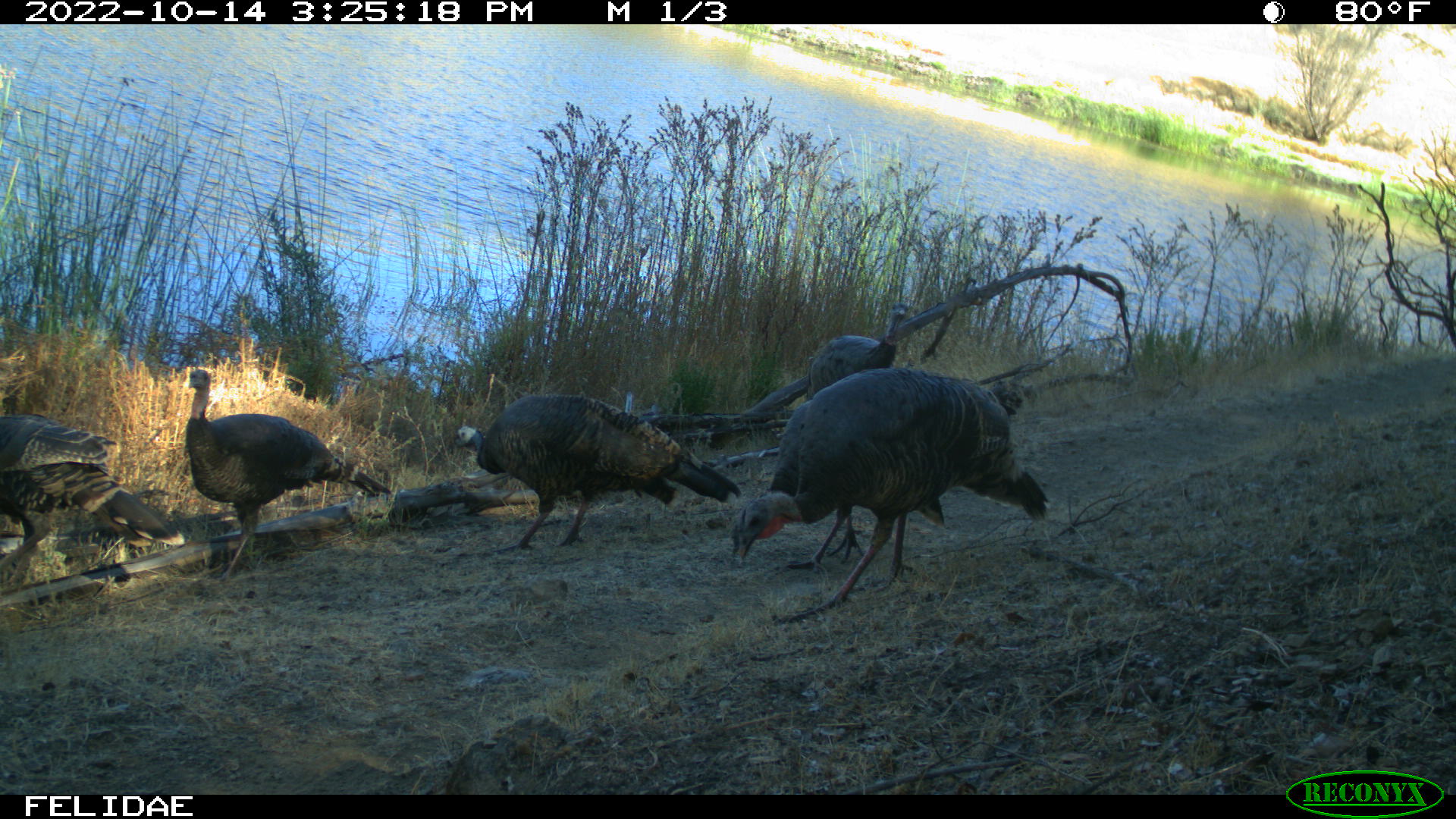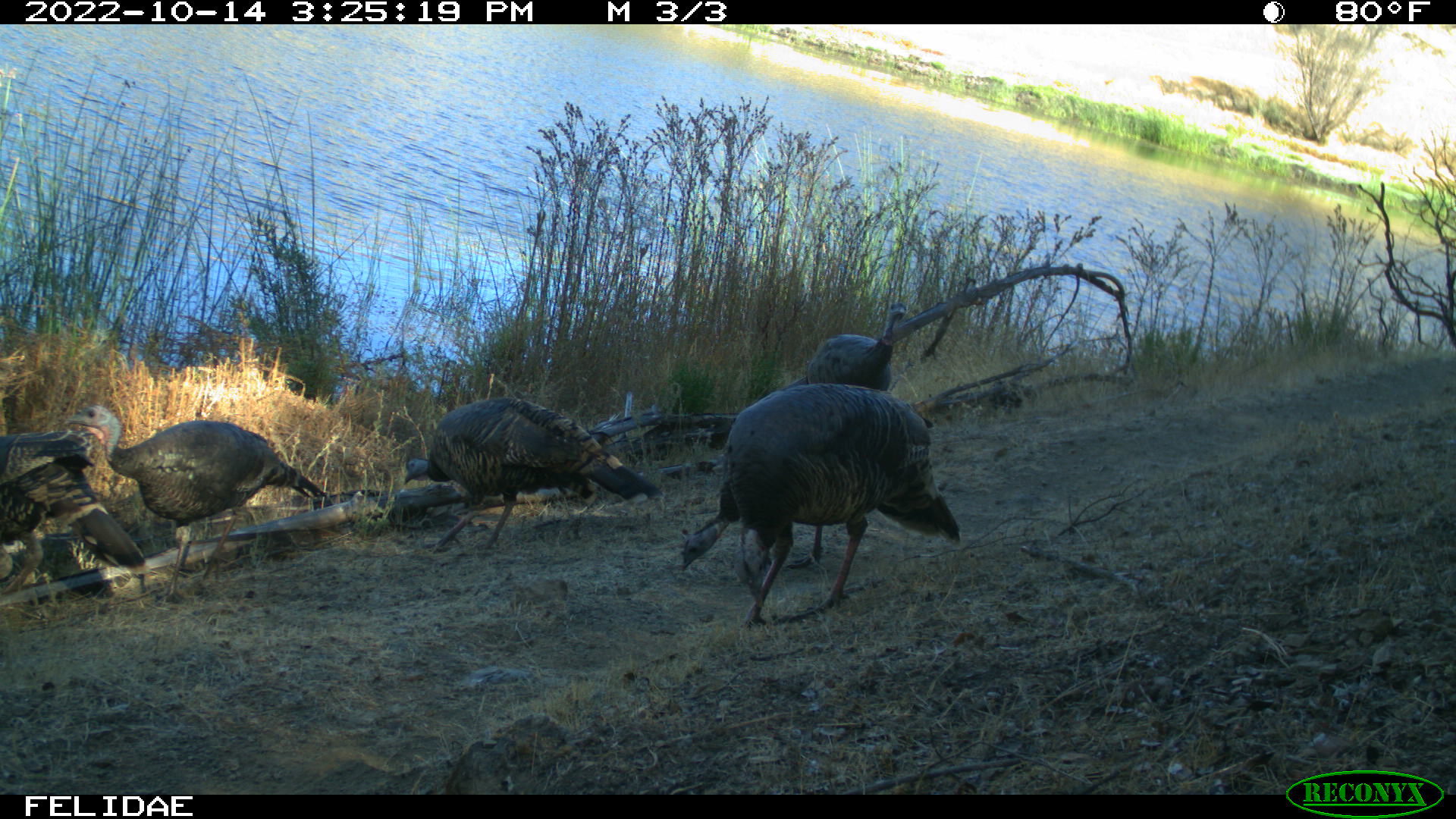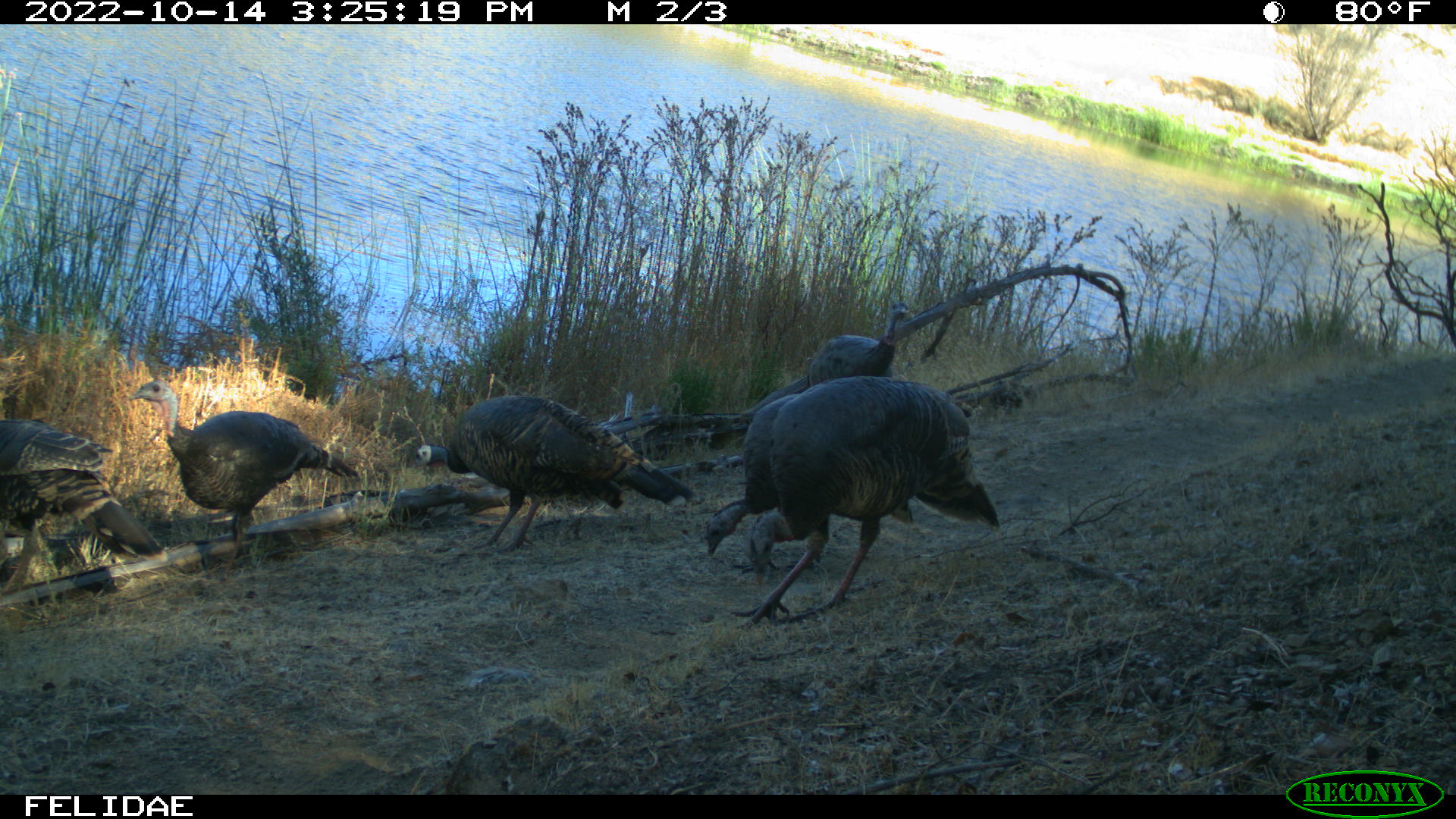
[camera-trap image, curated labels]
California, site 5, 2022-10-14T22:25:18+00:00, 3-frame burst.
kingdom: Animalia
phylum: Chordata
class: Aves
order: Galliformes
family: Phasianidae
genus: Meleagris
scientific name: Meleagris gallopavo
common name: turkey